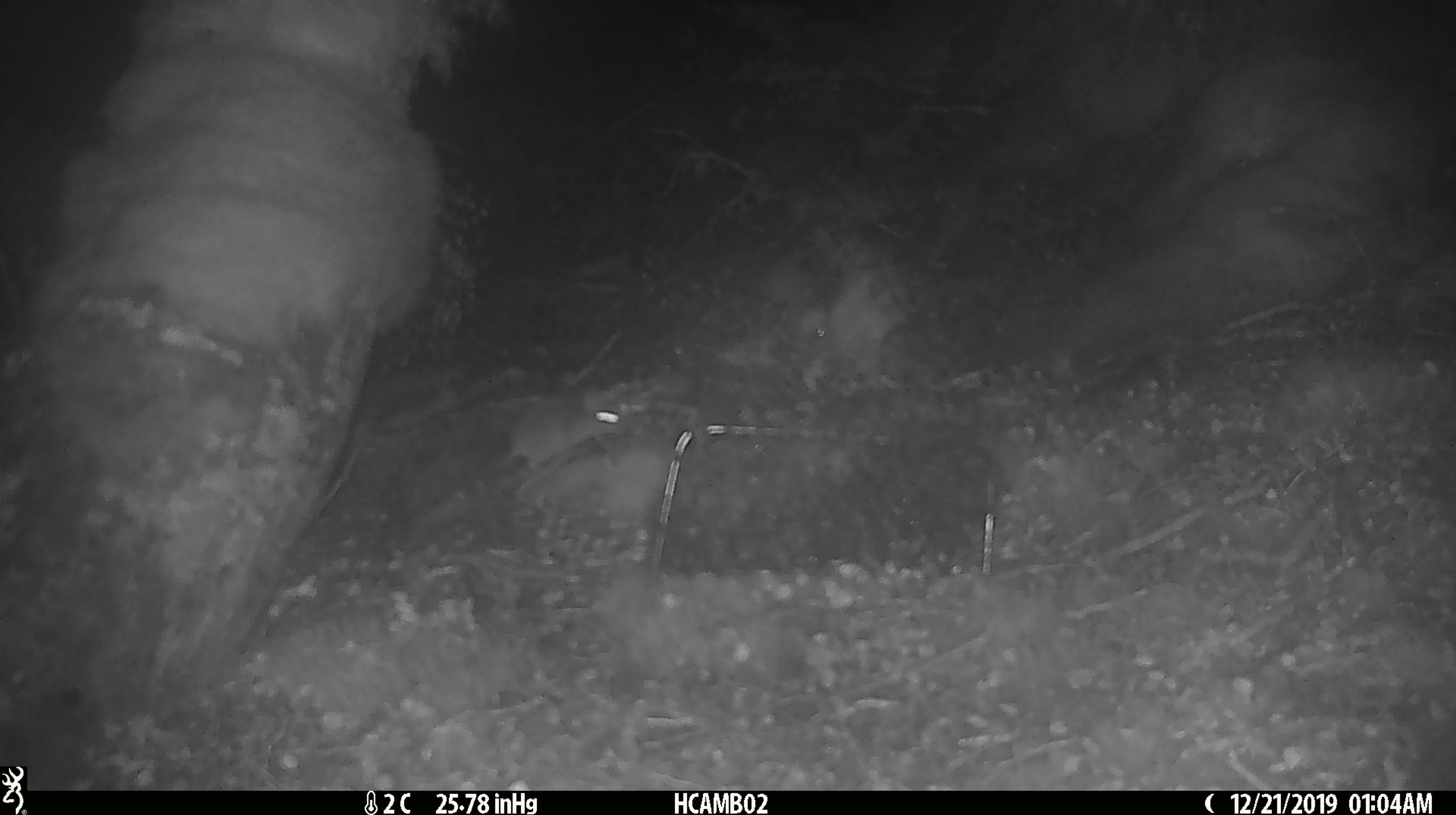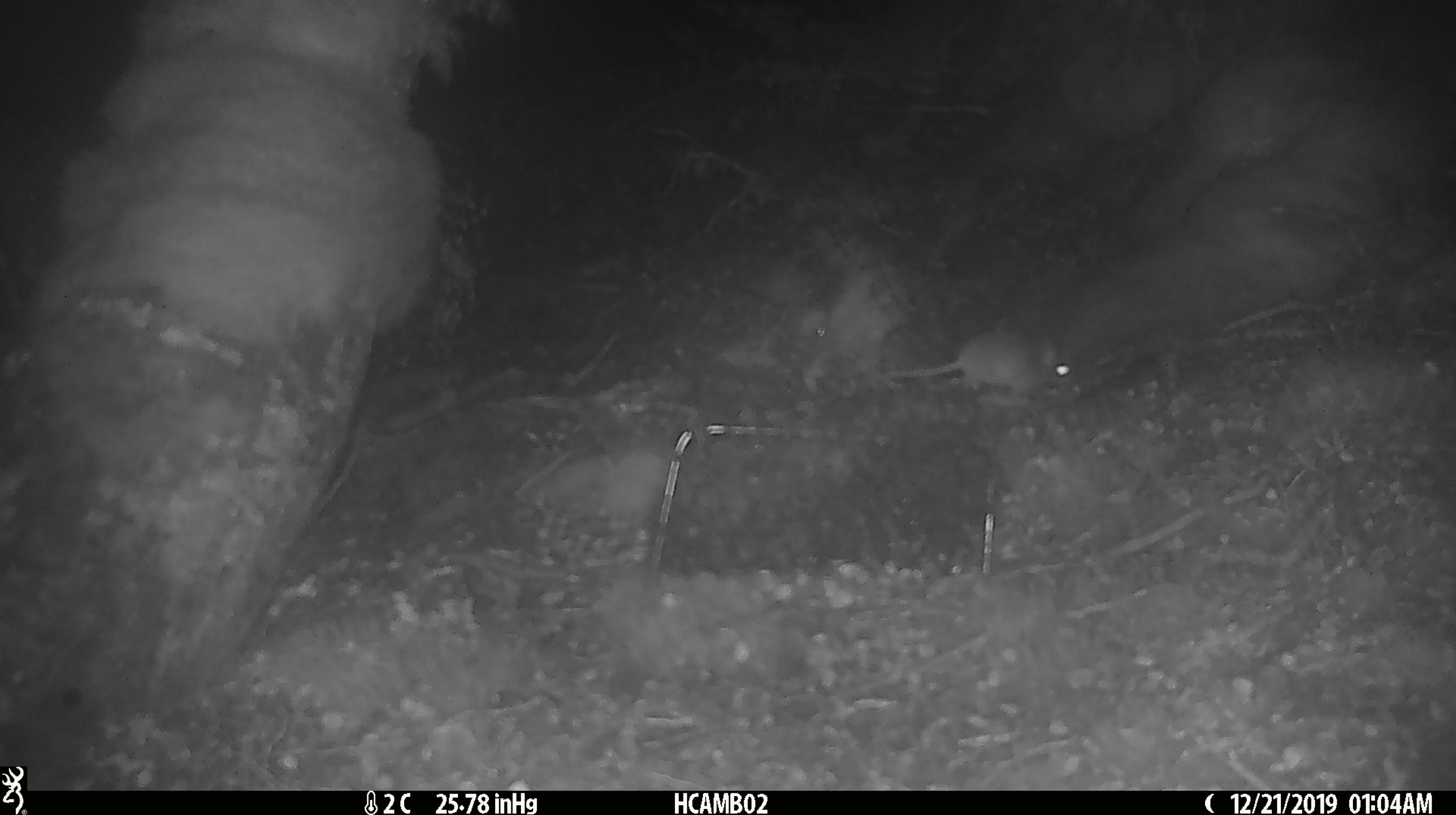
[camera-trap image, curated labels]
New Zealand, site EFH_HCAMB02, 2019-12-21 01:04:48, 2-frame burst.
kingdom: Animalia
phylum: Chordata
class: Mammalia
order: Rodentia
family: Muridae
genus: Mus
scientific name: Mus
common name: mouse